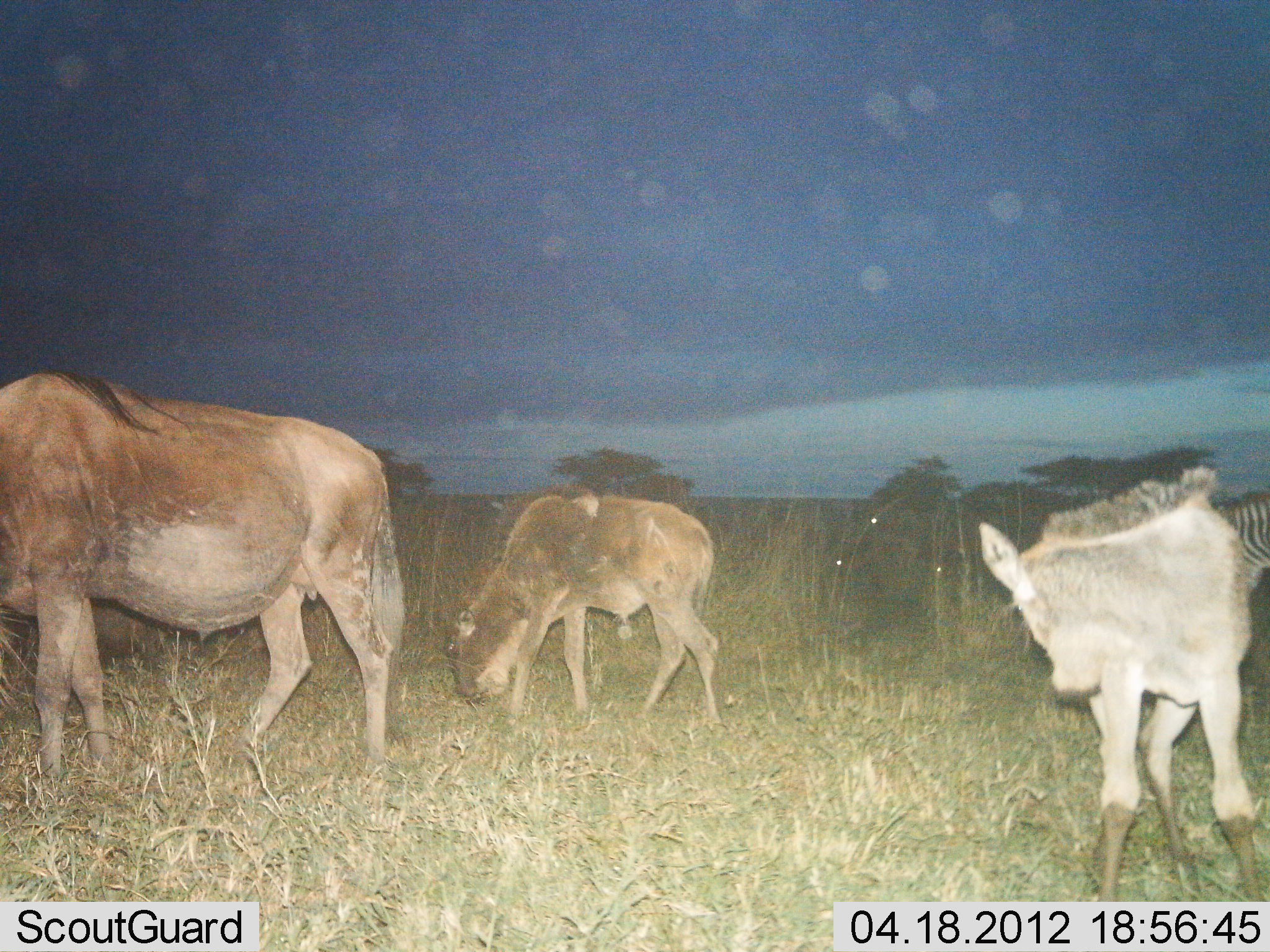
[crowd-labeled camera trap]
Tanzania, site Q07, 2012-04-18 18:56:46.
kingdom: Animalia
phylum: Chordata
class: Mammalia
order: Artiodactyla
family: Bovidae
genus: Connochaetes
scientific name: Connochaetes taurinus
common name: blue wildebeest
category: wildebeest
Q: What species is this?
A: Wildebeest (blue wildebeest) (Connochaetes taurinus).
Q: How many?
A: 3.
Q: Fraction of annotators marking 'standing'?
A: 77%.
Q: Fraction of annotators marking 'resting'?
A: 0%.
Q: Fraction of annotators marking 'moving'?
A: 8%.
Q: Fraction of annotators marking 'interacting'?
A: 0%.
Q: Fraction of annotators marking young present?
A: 69%.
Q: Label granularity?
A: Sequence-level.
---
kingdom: Animalia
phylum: Chordata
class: Mammalia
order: Perissodactyla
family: Equidae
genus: Equus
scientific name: Equus quagga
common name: plains zebra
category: zebra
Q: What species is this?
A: Zebra (plains zebra) (Equus quagga).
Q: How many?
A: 1.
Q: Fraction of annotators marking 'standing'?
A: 83%.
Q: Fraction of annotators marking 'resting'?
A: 0%.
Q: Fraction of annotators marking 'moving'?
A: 13%.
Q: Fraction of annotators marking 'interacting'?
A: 0%.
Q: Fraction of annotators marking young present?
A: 4%.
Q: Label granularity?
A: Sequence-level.